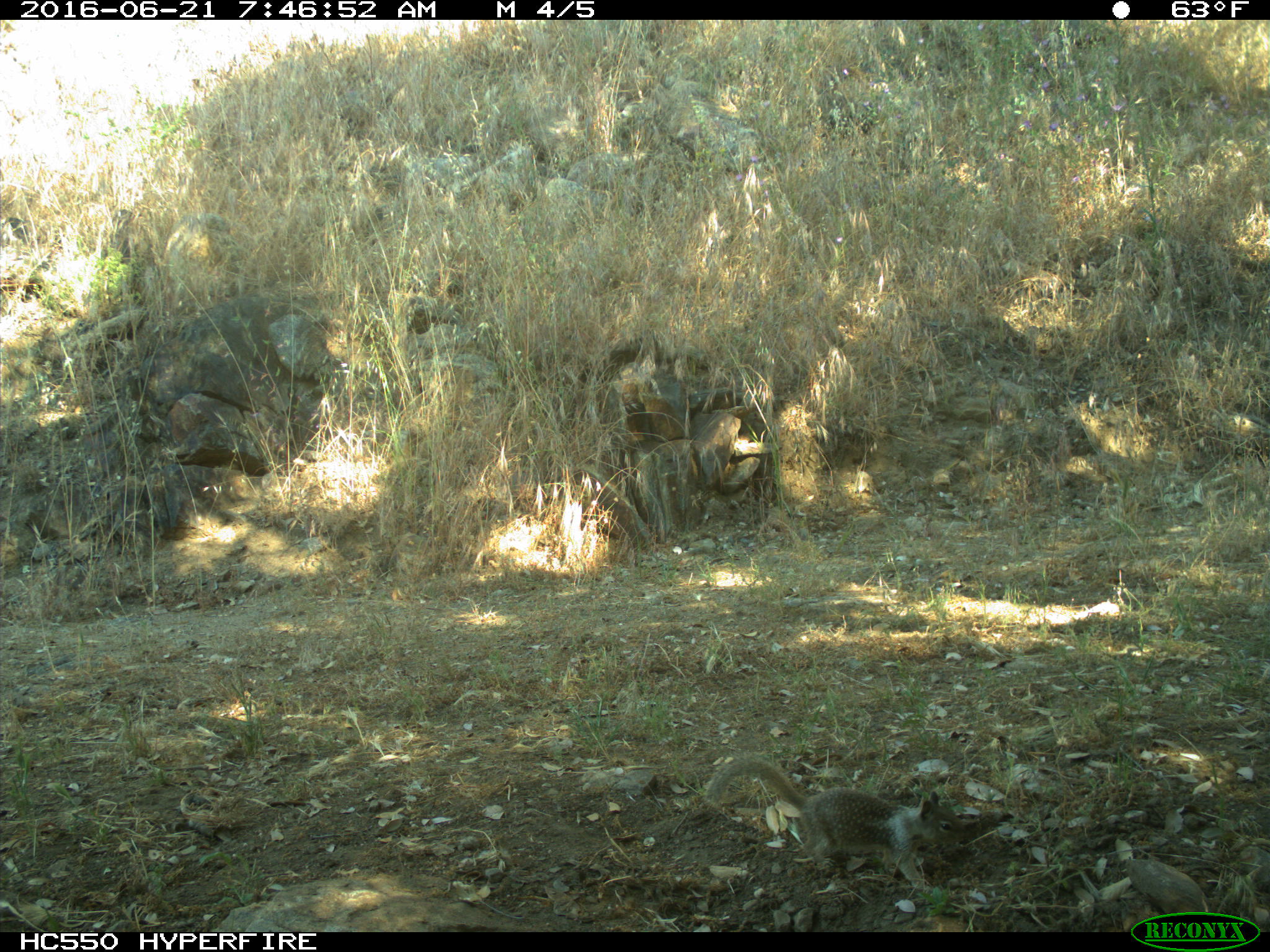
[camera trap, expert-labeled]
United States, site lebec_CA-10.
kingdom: Animalia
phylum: Chordata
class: Mammalia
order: Rodentia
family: Sciuridae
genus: Otospermophilus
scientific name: Otospermophilus beecheyi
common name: california ground squirrel